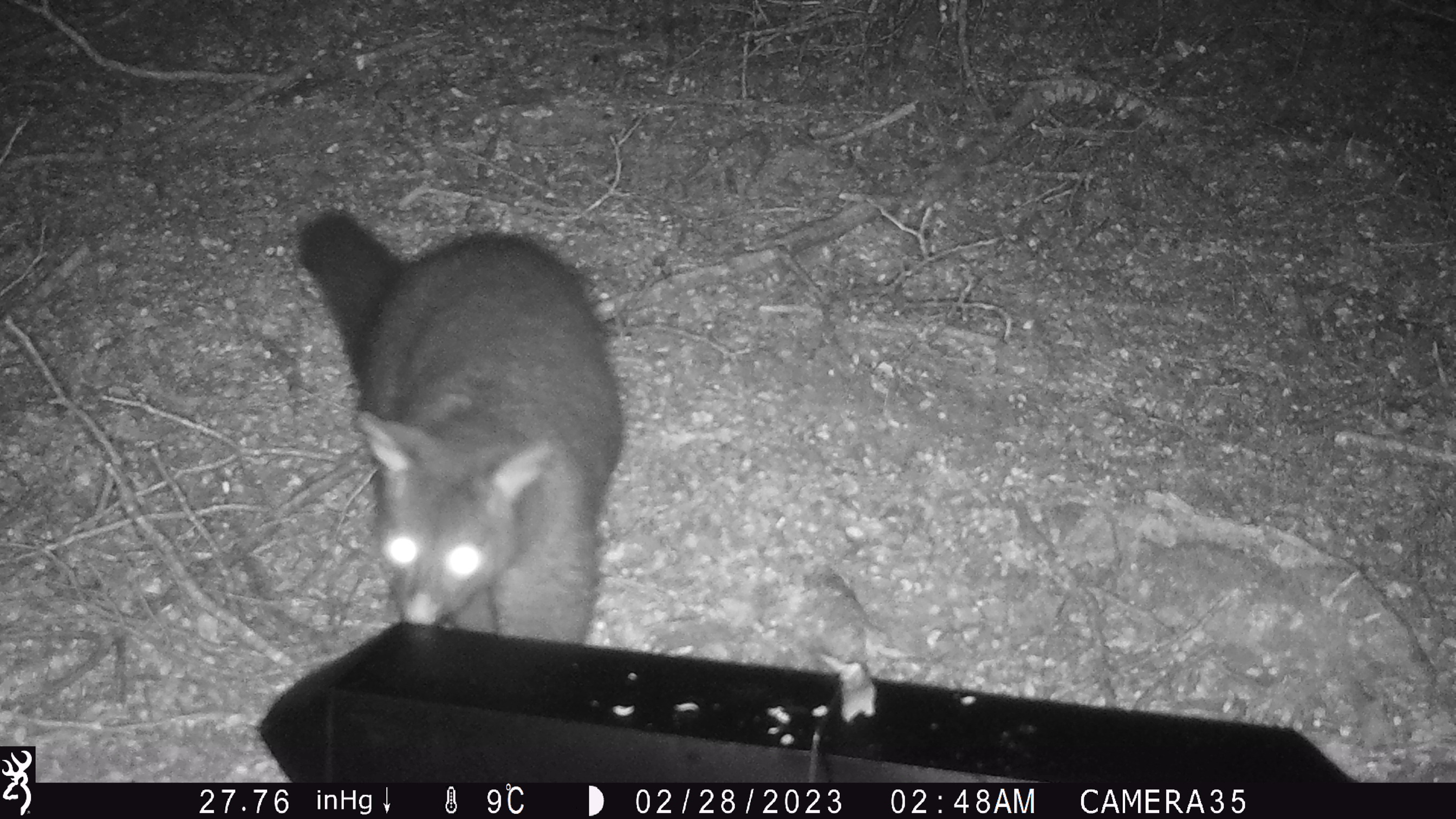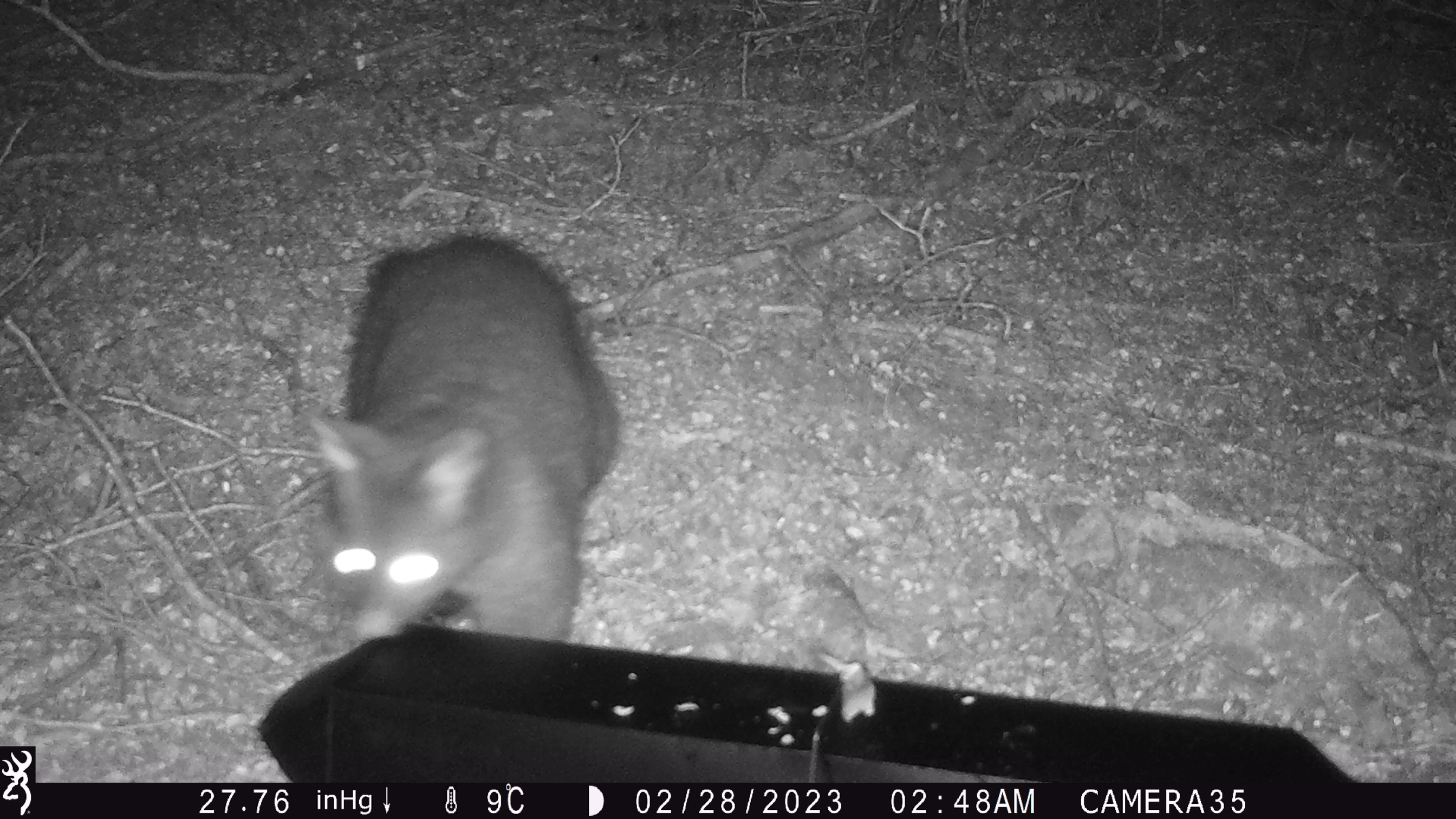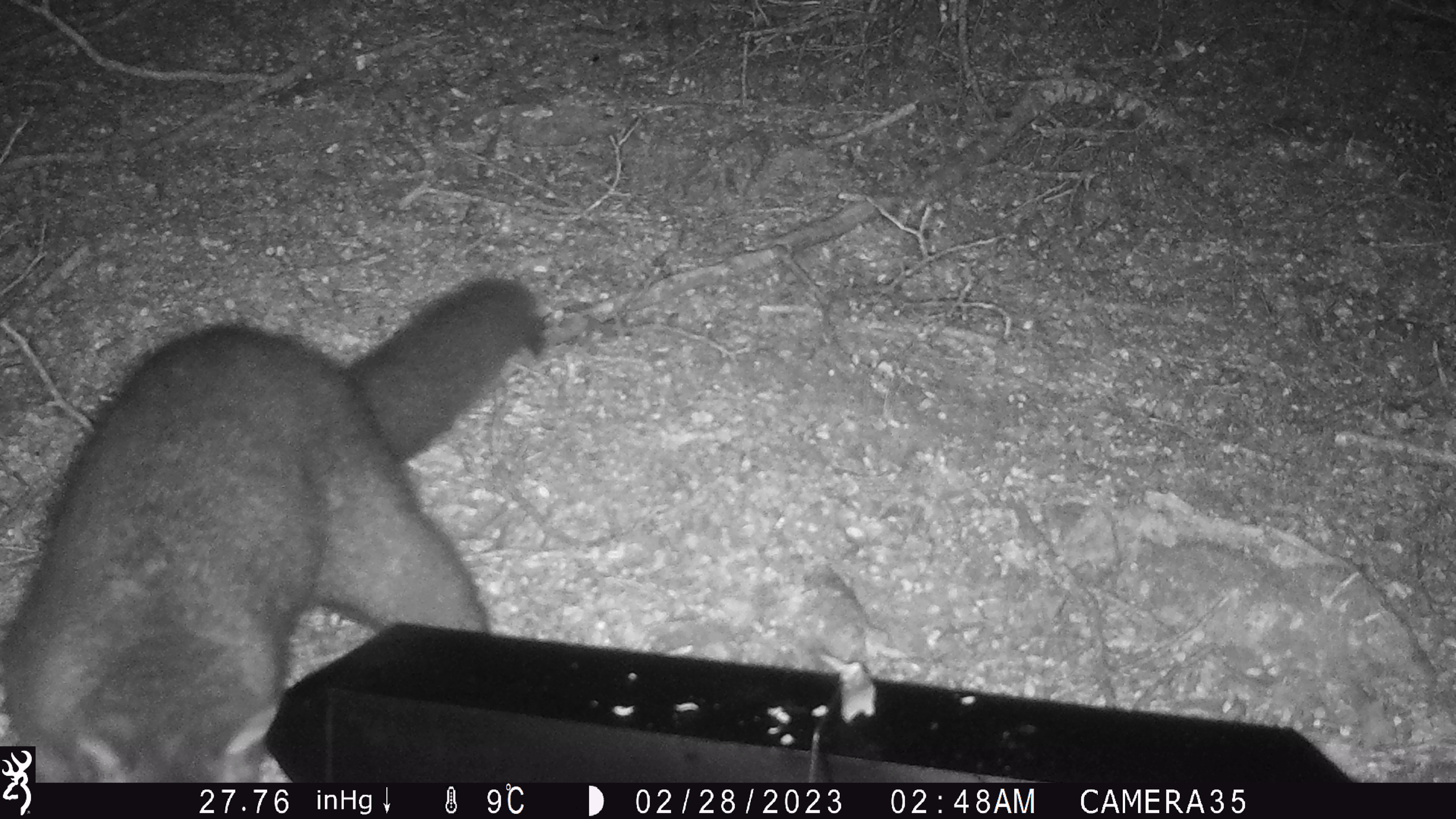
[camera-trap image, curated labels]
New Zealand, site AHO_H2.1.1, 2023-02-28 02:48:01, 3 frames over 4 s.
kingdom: Animalia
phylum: Chordata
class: Mammalia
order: Carnivora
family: Mustelidae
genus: Mustela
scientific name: Mustela erminea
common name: stoat